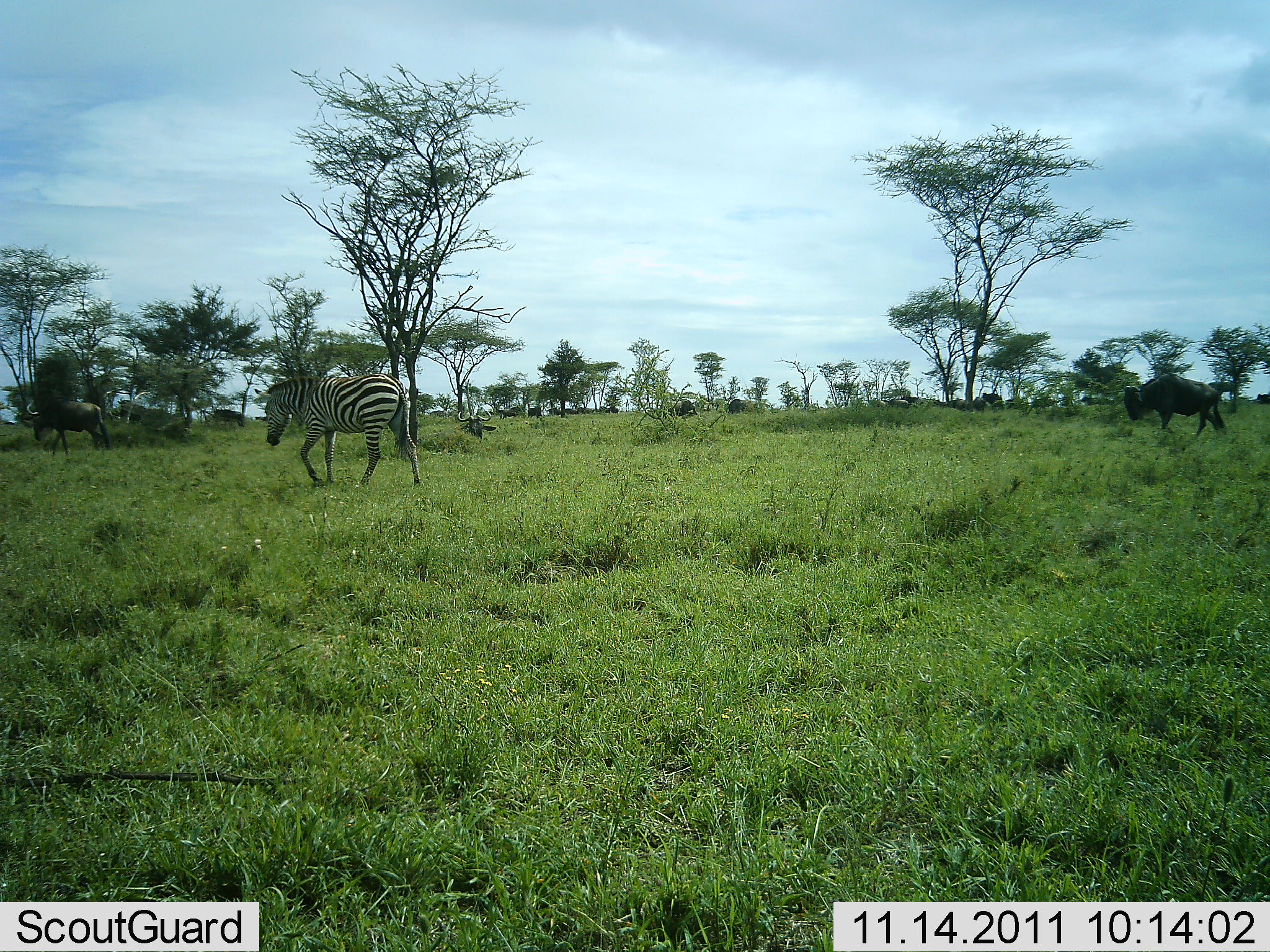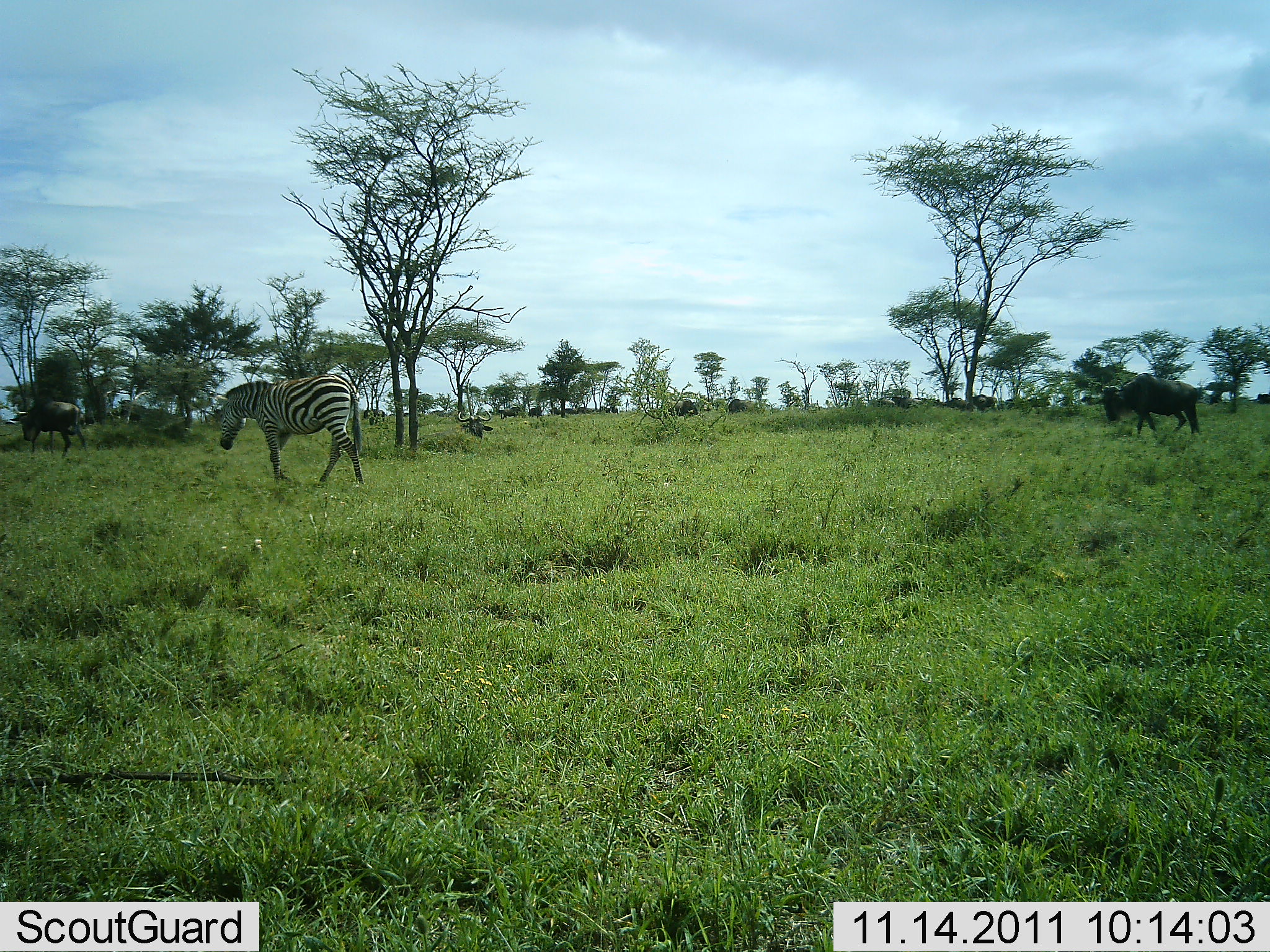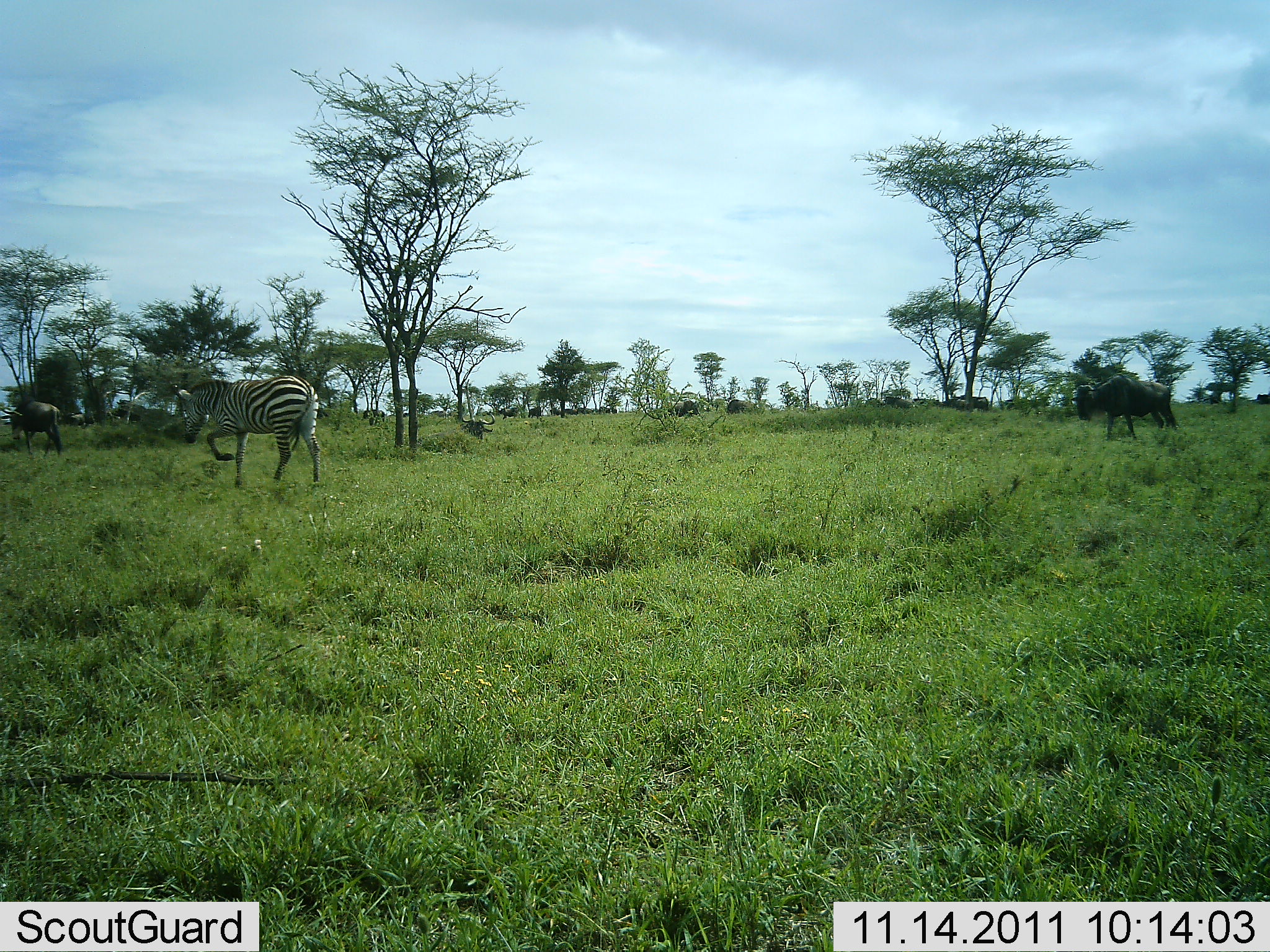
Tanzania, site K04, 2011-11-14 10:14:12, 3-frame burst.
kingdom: Animalia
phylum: Chordata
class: Mammalia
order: Artiodactyla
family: Bovidae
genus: Connochaetes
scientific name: Connochaetes taurinus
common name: blue wildebeest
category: wildebeest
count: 11-50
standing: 20%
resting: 30%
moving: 100%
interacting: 0%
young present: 0%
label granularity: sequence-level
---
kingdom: Animalia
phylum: Chordata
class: Mammalia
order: Perissodactyla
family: Equidae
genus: Equus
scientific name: Equus quagga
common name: plains zebra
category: zebra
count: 1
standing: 8%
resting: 0%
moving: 100%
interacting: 0%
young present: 0%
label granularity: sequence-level